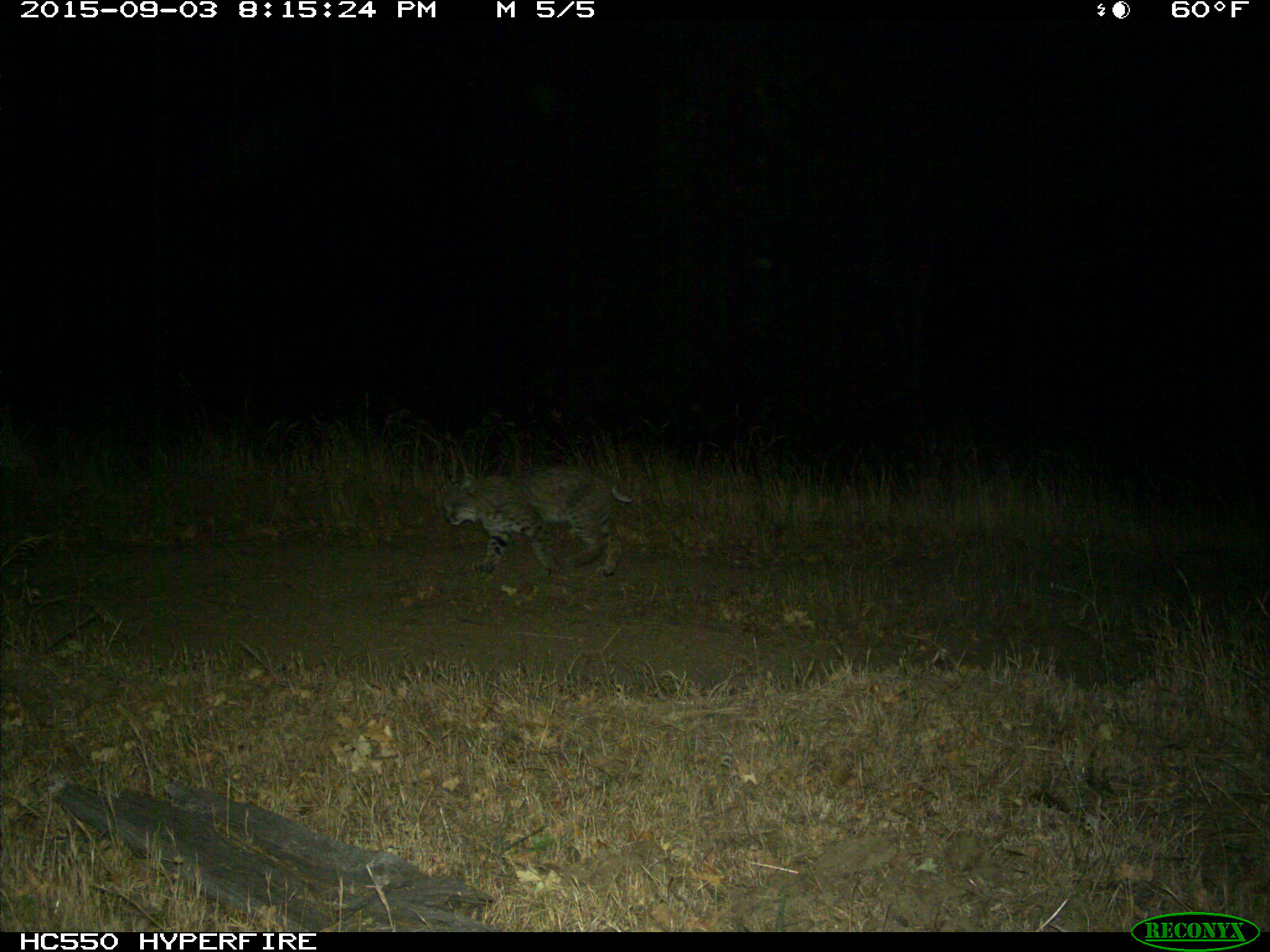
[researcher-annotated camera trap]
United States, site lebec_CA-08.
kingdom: Animalia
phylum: Chordata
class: Mammalia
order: Carnivora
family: Felidae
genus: Lynx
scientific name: Lynx rufus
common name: bobcat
Lynx rufus (bobcat).